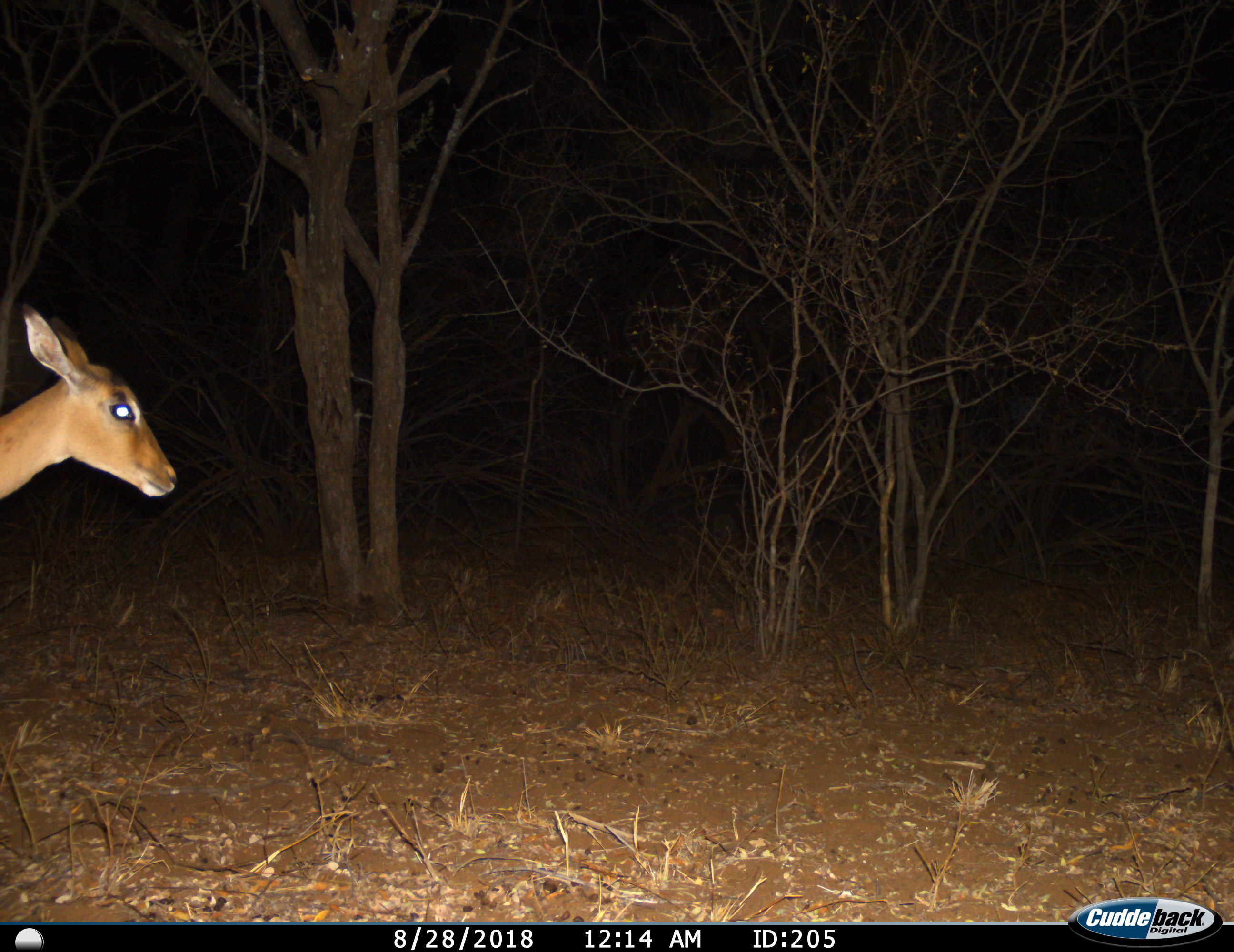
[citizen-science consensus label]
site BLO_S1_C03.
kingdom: Animalia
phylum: Chordata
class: Mammalia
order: Artiodactyla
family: Bovidae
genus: Aepyceros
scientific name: Aepyceros melampus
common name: impala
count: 1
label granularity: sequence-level